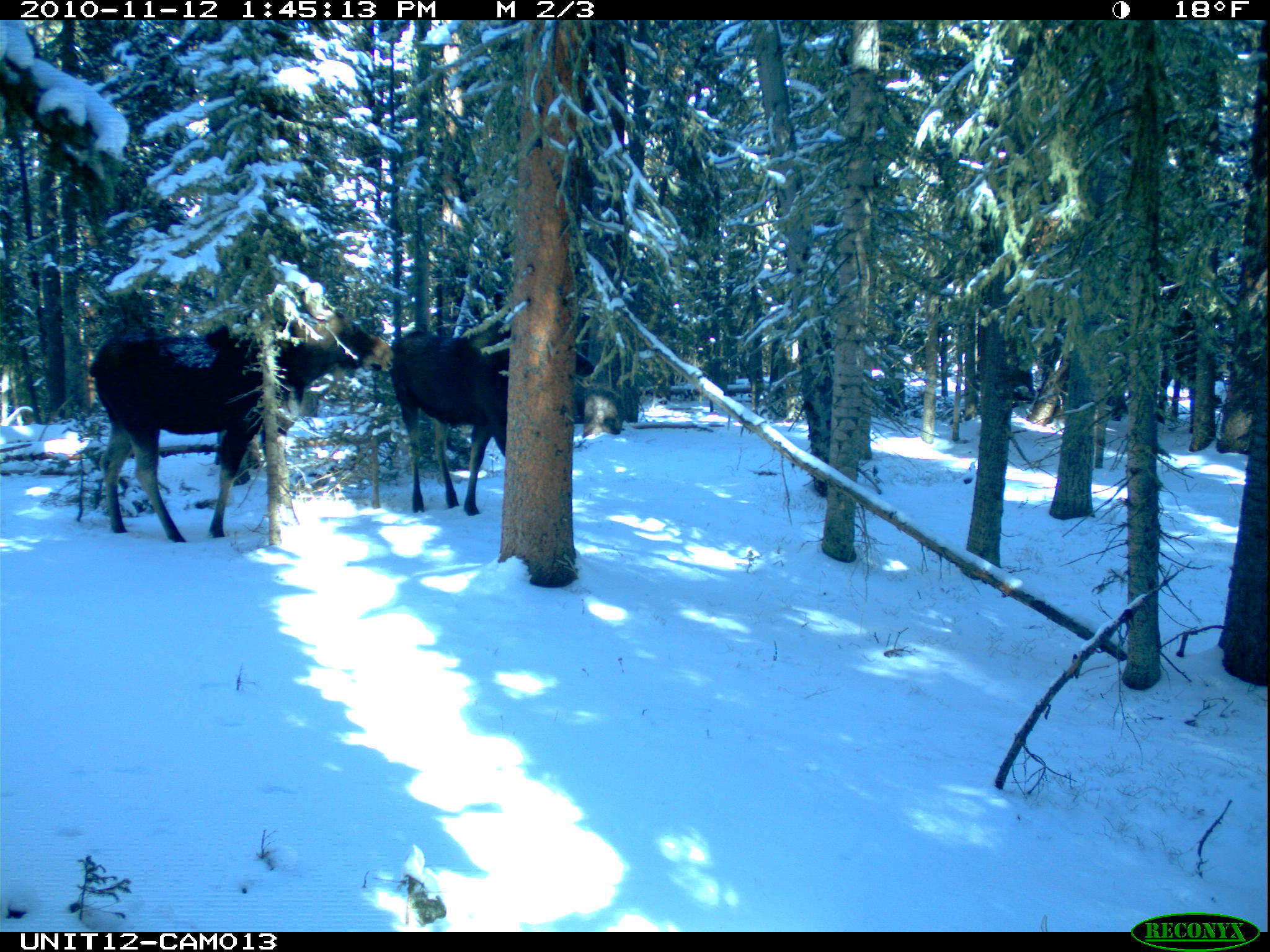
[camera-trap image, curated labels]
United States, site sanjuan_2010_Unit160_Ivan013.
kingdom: Animalia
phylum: Chordata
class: Mammalia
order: Artiodactyla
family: Cervidae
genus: Alces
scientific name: Alces alces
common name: moose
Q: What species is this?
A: Alces alces (moose).